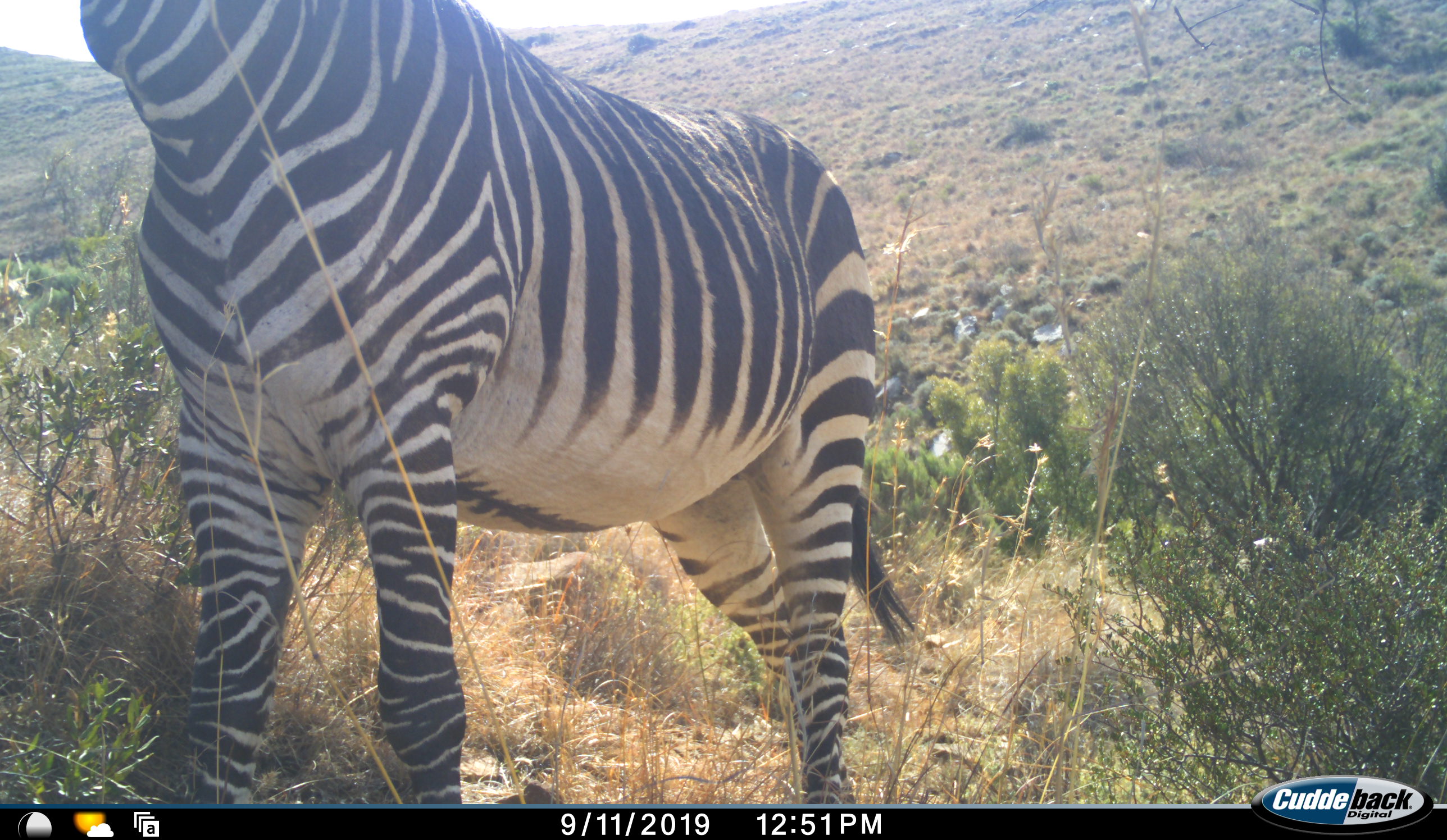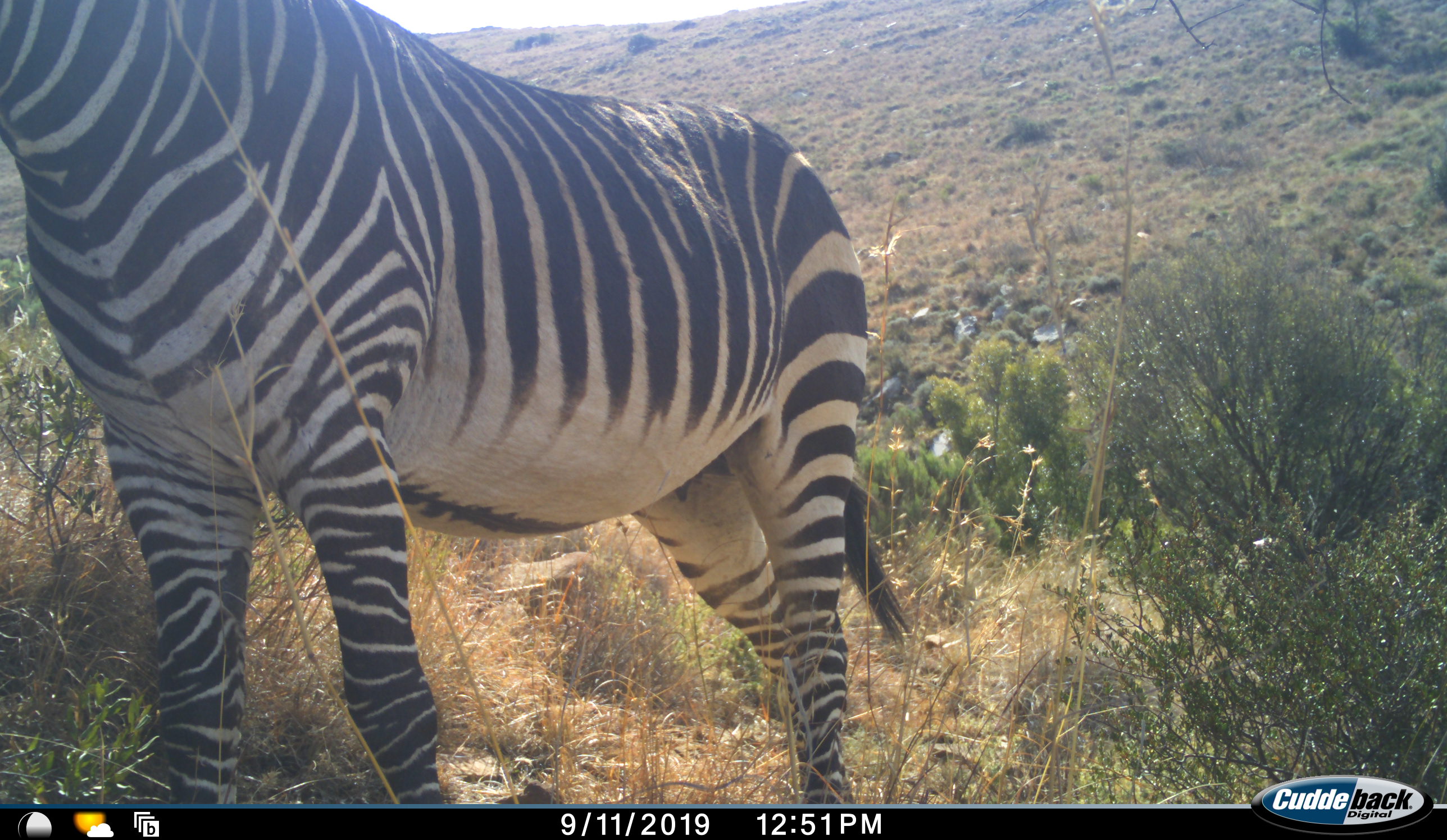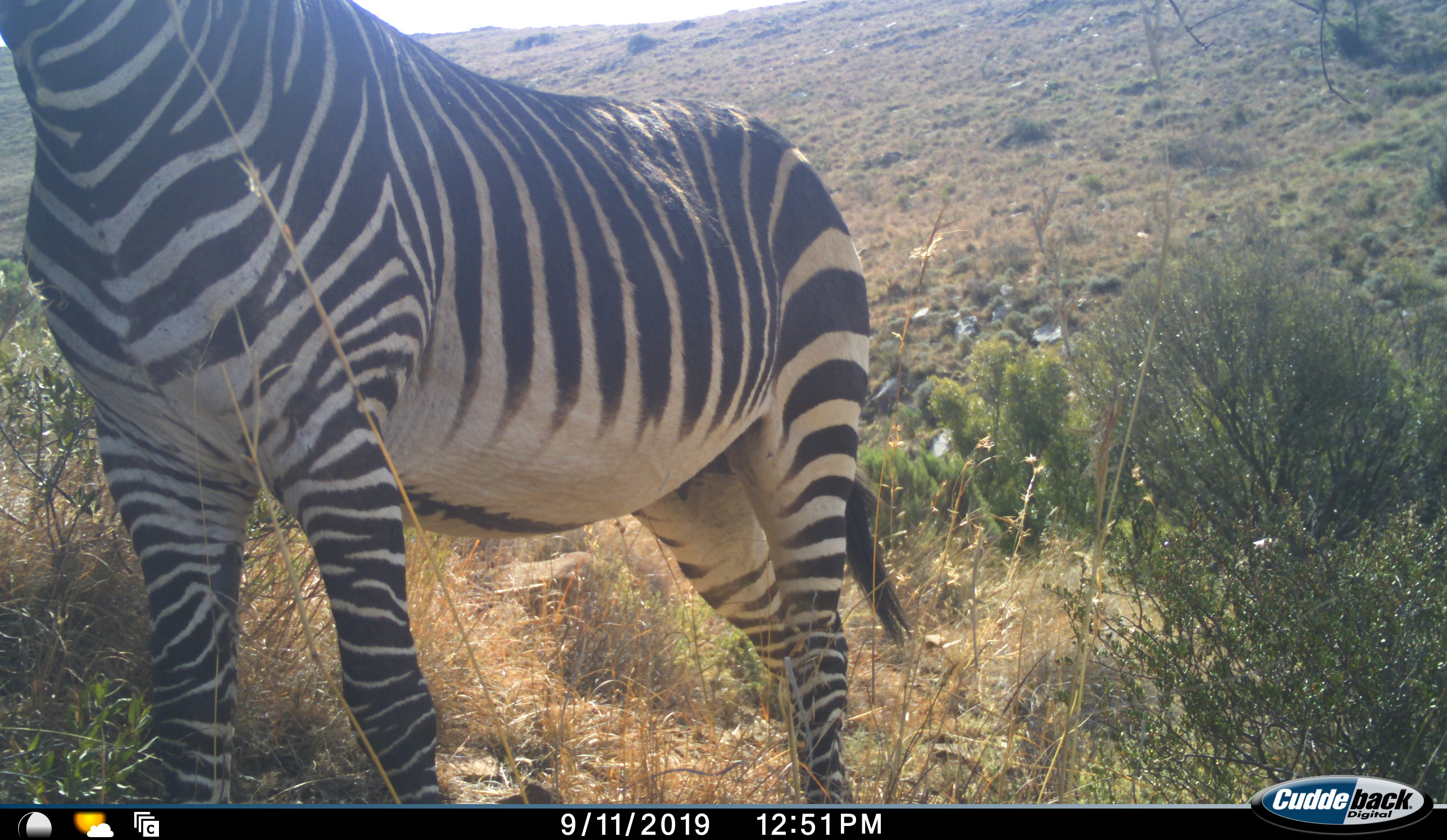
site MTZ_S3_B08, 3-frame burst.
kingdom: Animalia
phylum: Chordata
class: Mammalia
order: Perissodactyla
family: Equidae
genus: Equus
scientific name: Equus zebra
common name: mountain zebra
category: zebramountain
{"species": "zebramountain (mountain zebra) (Equus zebra)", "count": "1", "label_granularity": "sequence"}